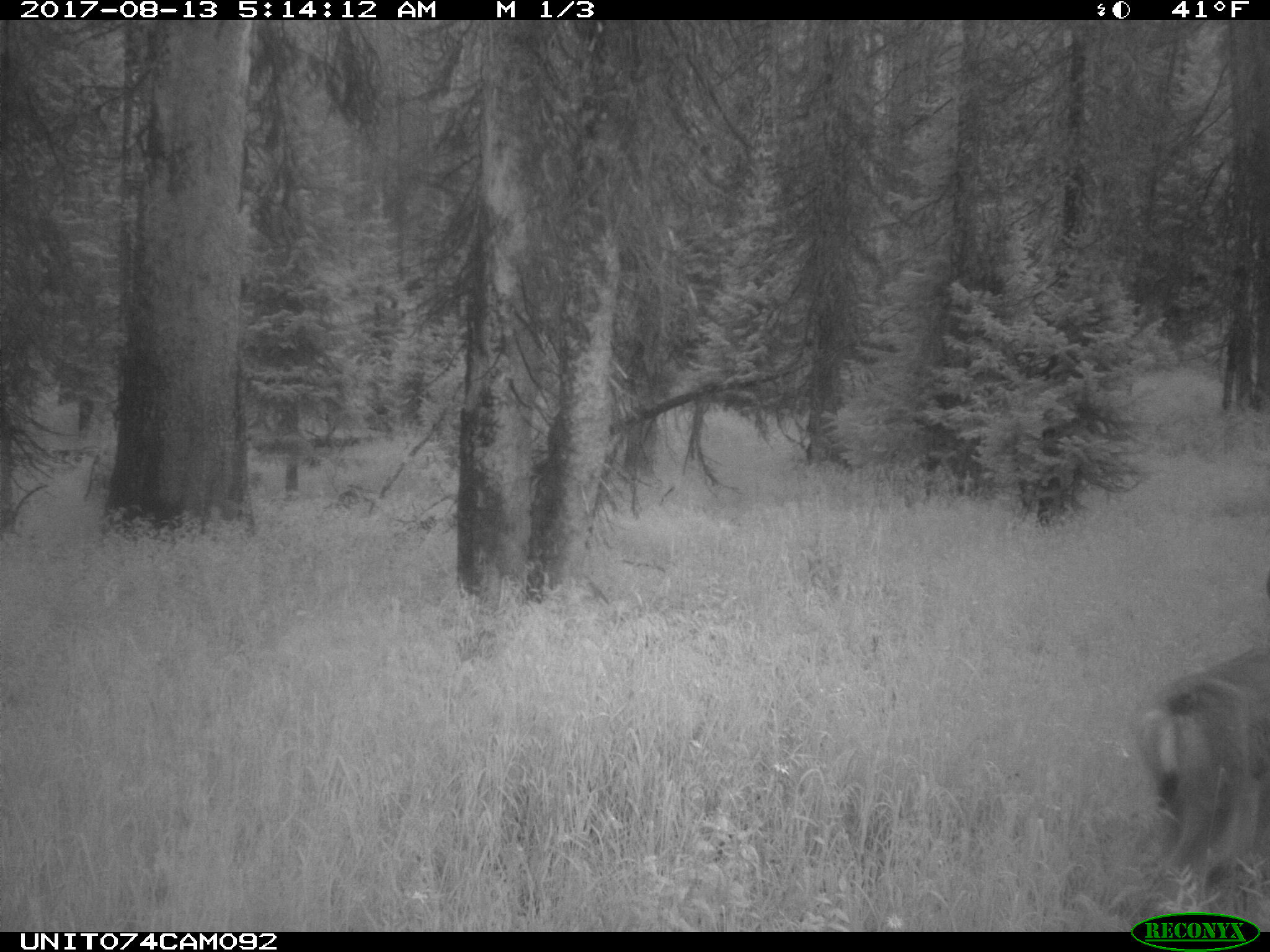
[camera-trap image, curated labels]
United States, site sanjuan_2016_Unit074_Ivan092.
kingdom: Animalia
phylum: Chordata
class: Mammalia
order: Artiodactyla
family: Cervidae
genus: Odocoileus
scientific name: Odocoileus hemionus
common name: mule deer